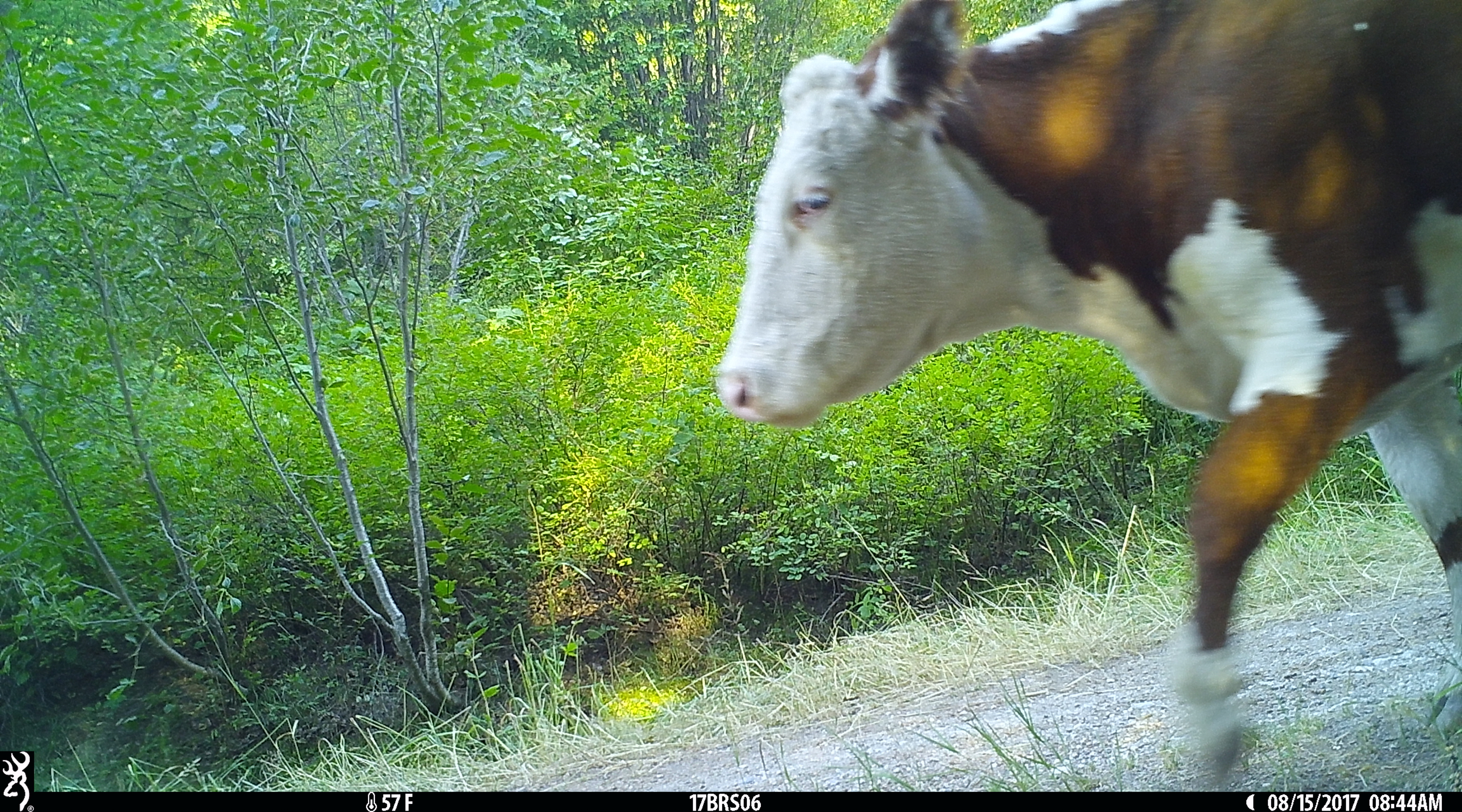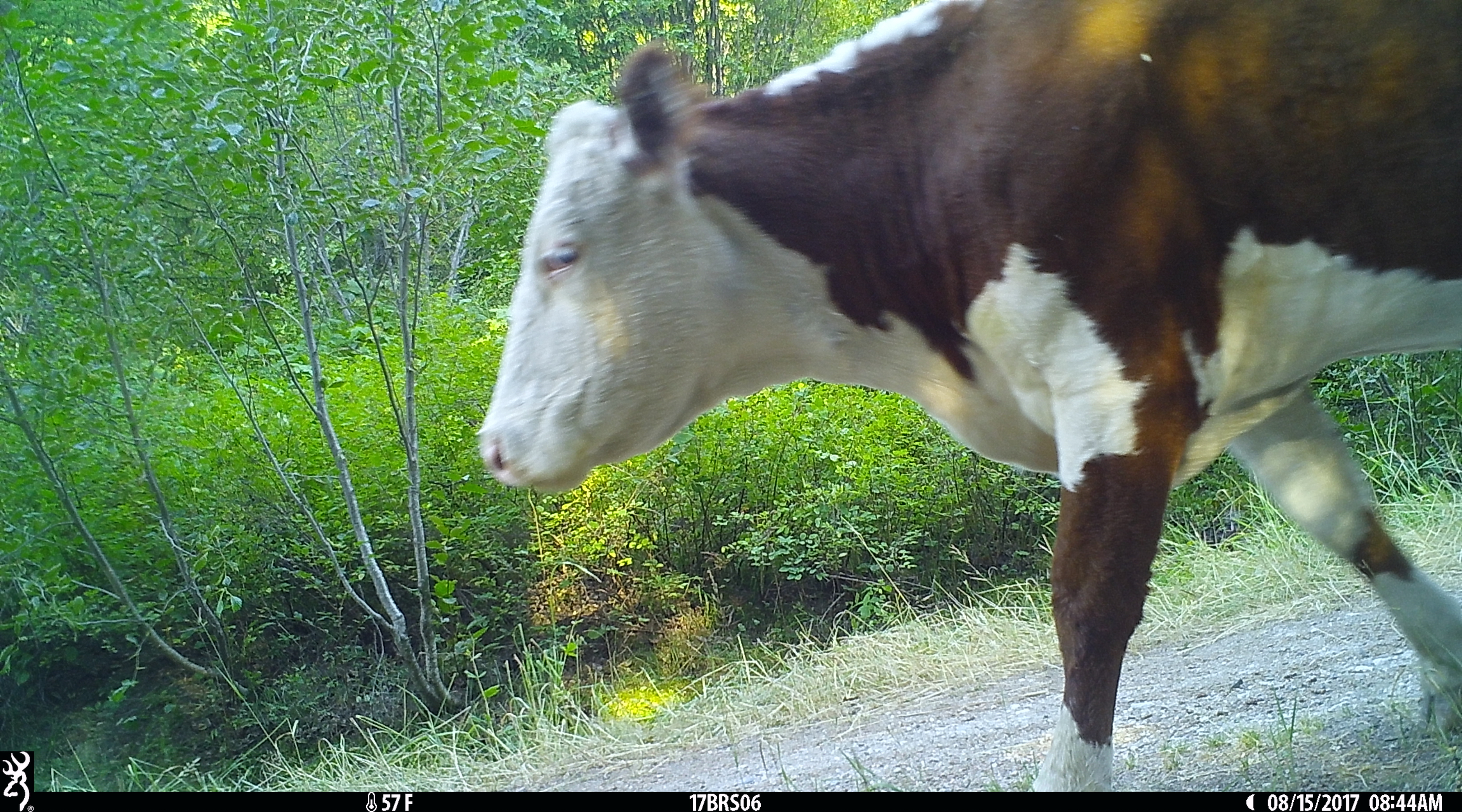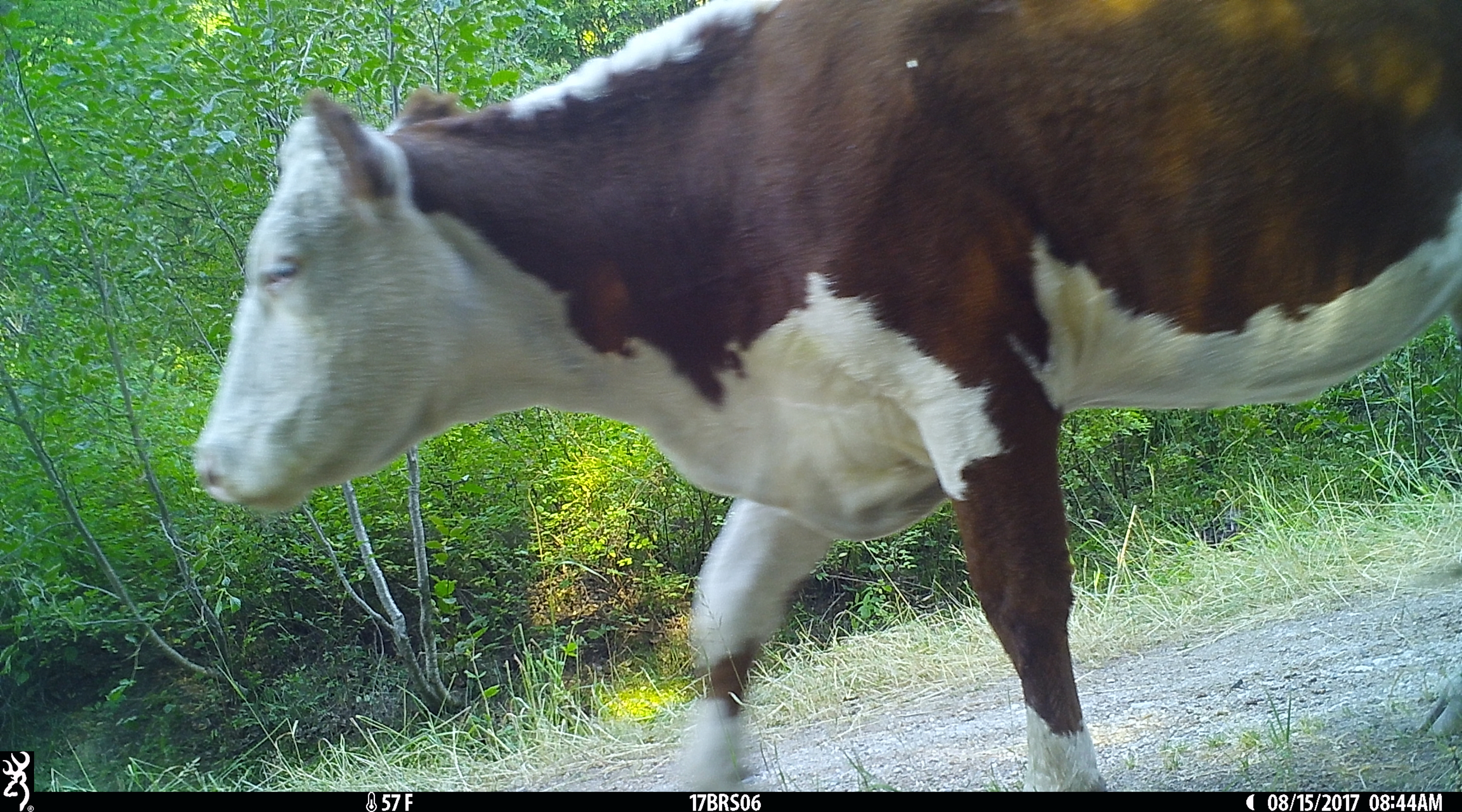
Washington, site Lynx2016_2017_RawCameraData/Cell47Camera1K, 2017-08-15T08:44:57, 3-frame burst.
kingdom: Animalia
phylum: Chordata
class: Mammalia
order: Artiodactyla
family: Bovidae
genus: Bos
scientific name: Bos taurus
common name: domestic cattle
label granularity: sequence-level